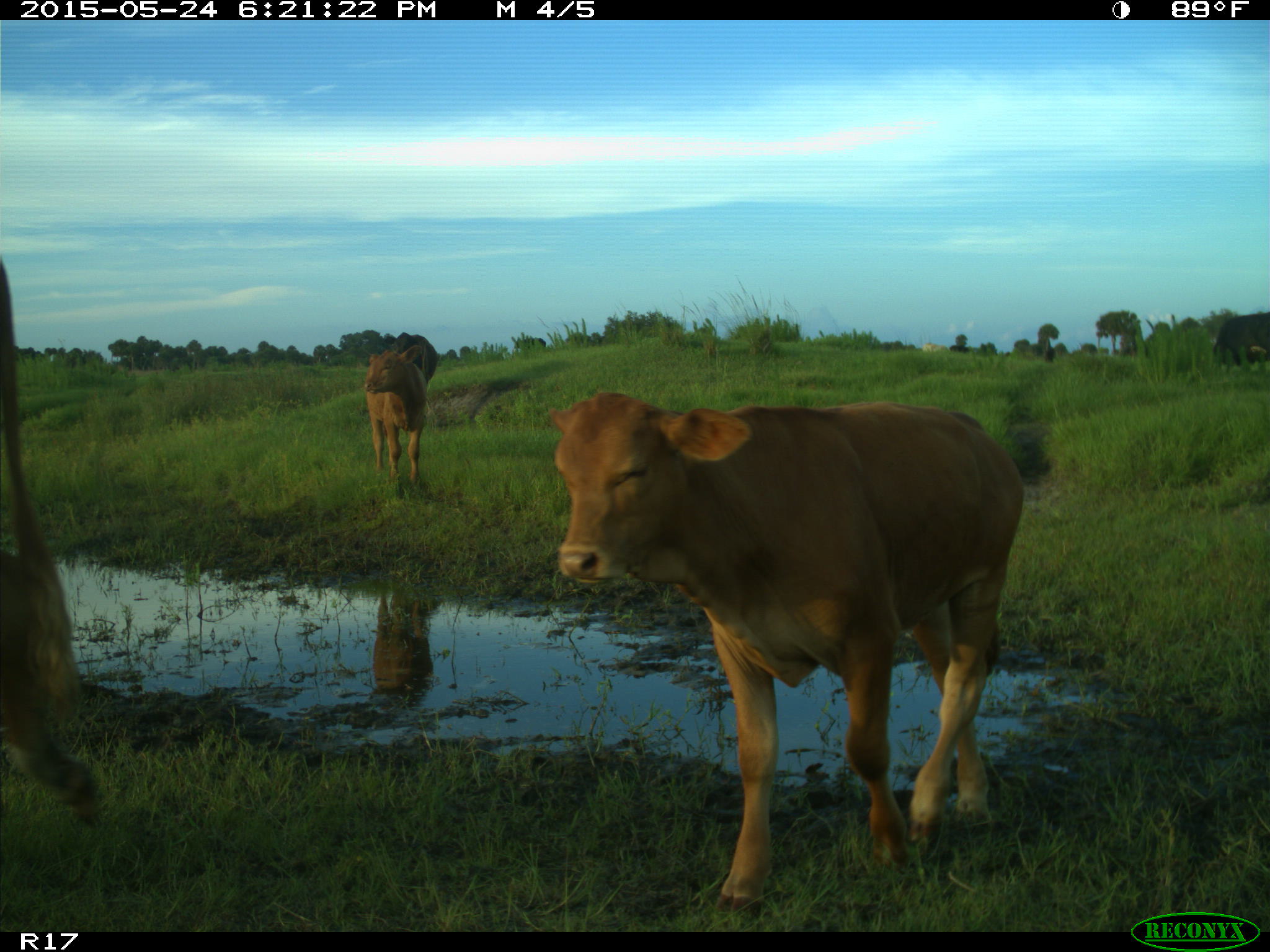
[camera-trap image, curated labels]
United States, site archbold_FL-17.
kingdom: Animalia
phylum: Chordata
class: Mammalia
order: Artiodactyla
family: Bovidae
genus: Bos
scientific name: Bos taurus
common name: domestic cow